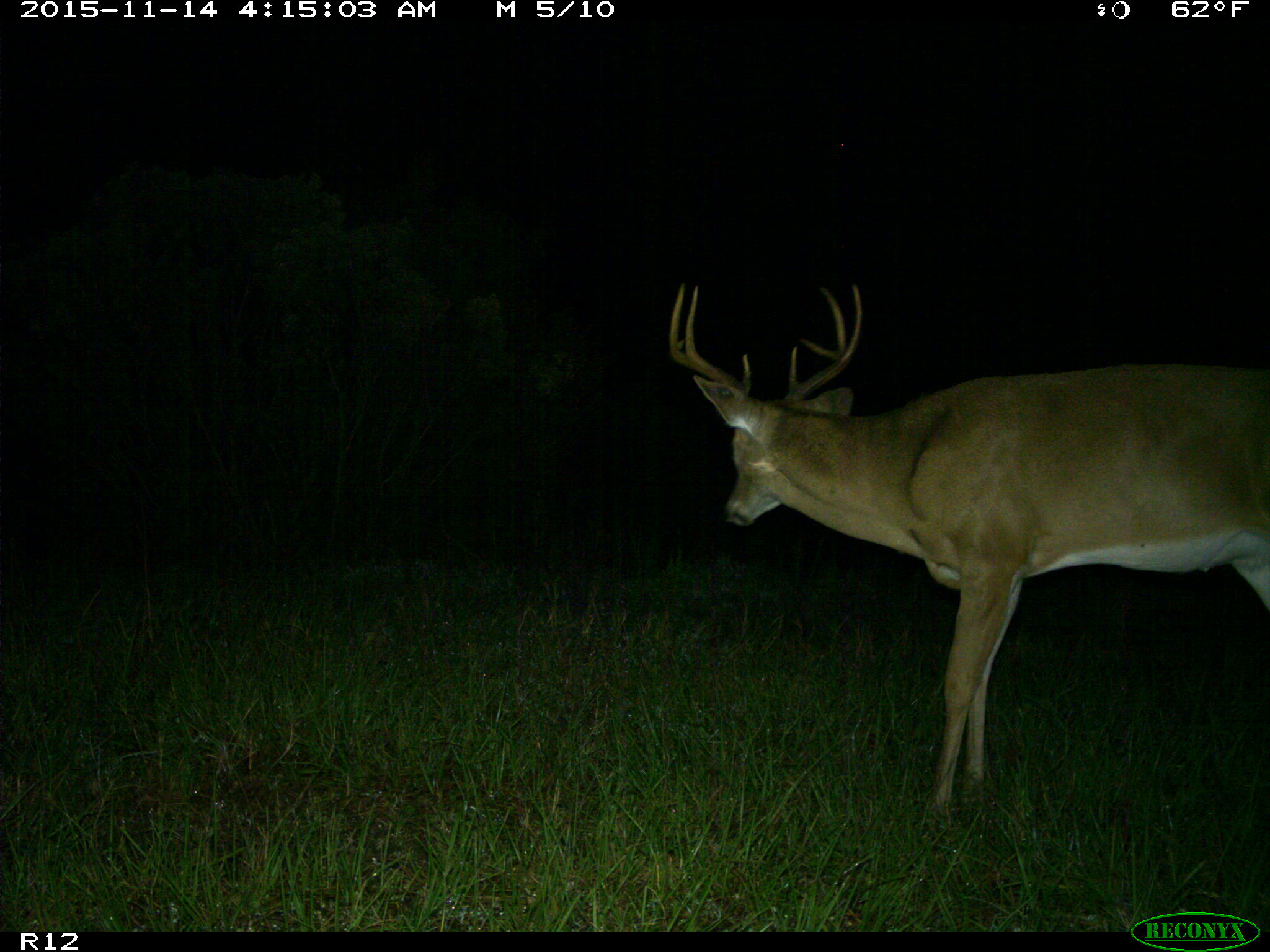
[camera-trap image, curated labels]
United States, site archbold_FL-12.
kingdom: Animalia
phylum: Chordata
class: Mammalia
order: Artiodactyla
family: Cervidae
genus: Odocoileus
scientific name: Odocoileus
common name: deer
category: unidentified deer